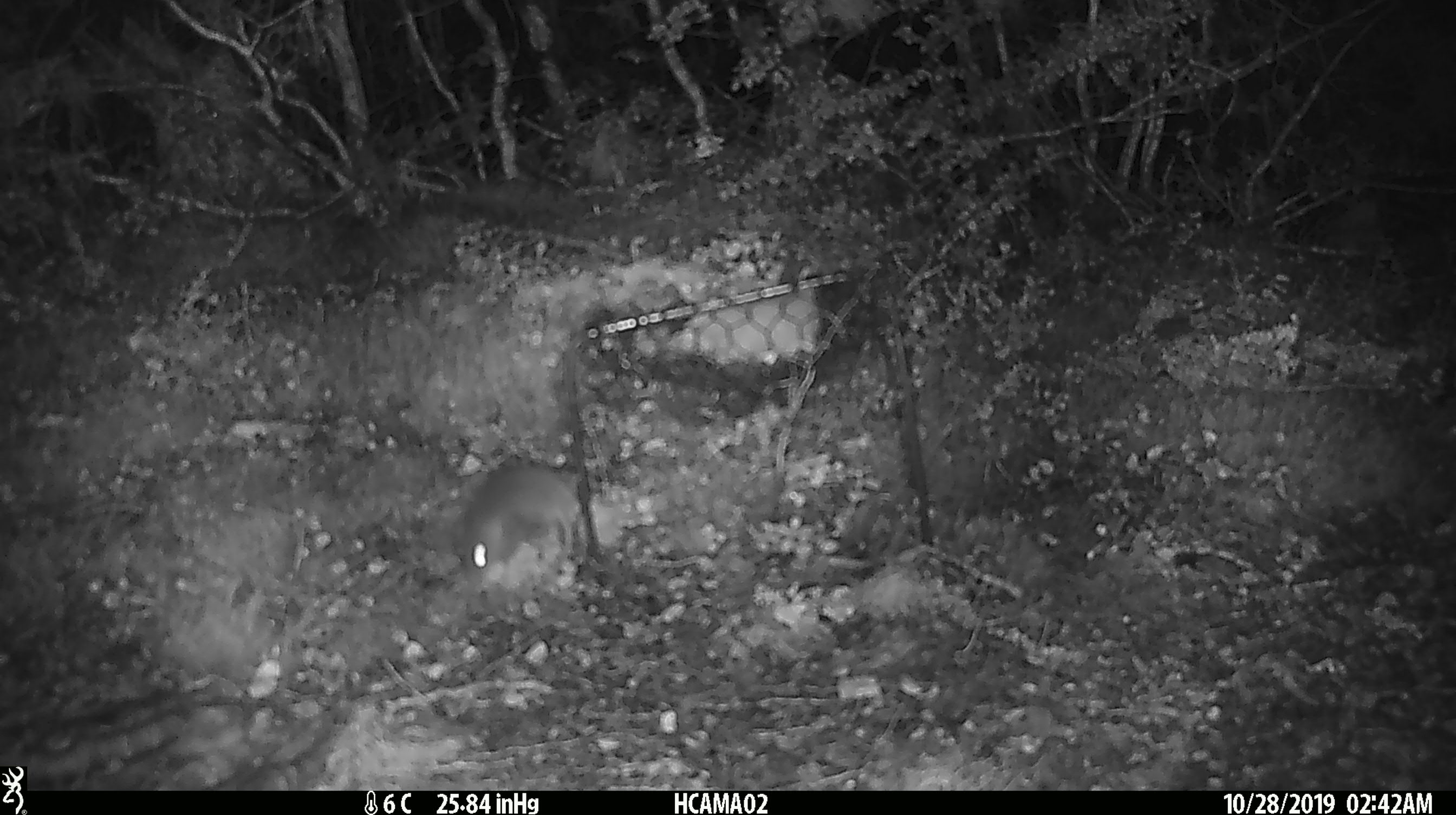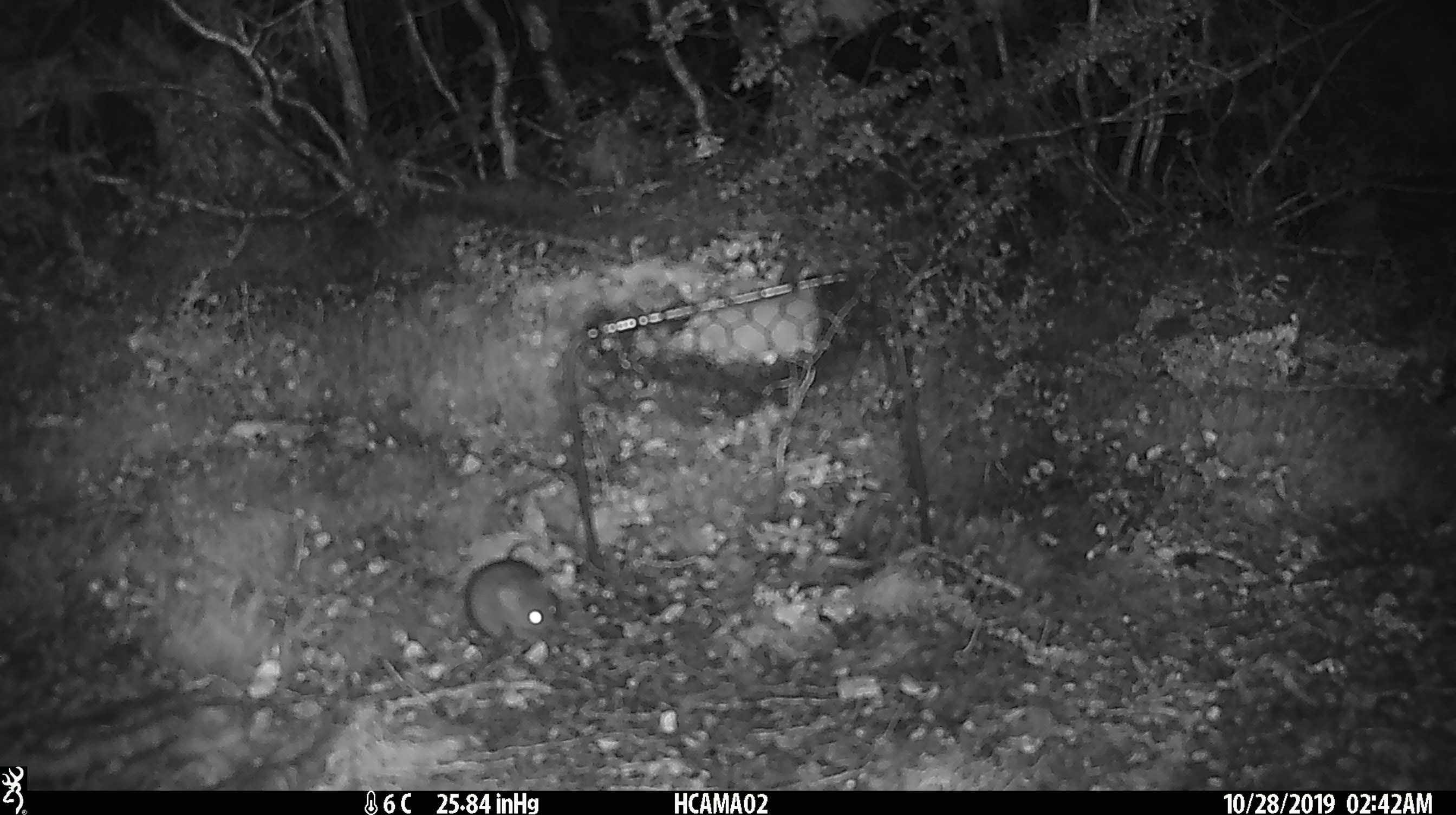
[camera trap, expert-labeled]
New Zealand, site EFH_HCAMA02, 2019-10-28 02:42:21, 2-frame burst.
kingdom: Animalia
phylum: Chordata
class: Mammalia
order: Rodentia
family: Muridae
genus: Mus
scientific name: Mus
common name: mouse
Mouse (Mus).